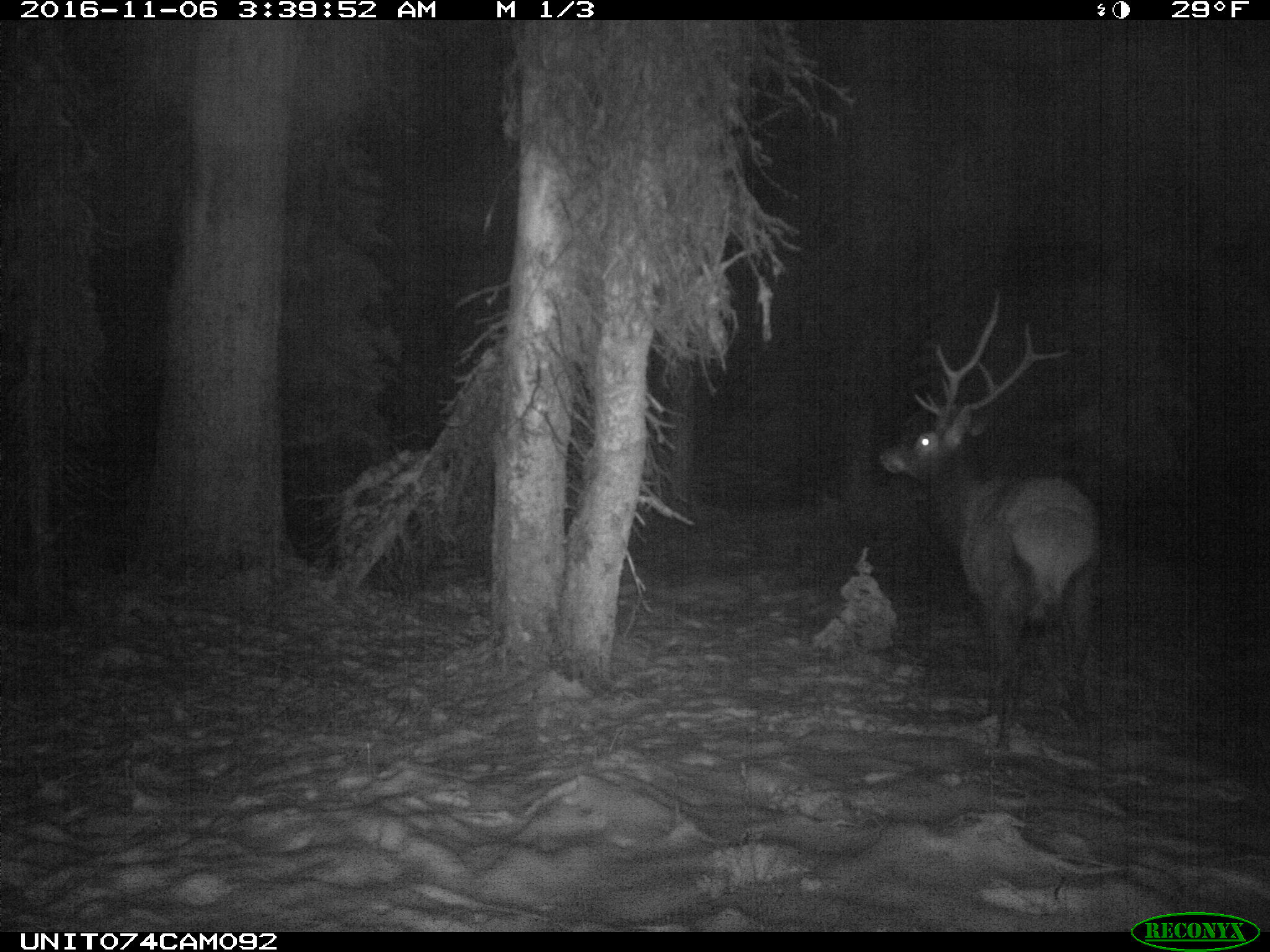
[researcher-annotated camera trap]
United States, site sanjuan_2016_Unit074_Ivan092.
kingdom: Animalia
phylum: Chordata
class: Mammalia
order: Artiodactyla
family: Cervidae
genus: Cervus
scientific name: Cervus elaphus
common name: red deer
Cervus elaphus (red deer).